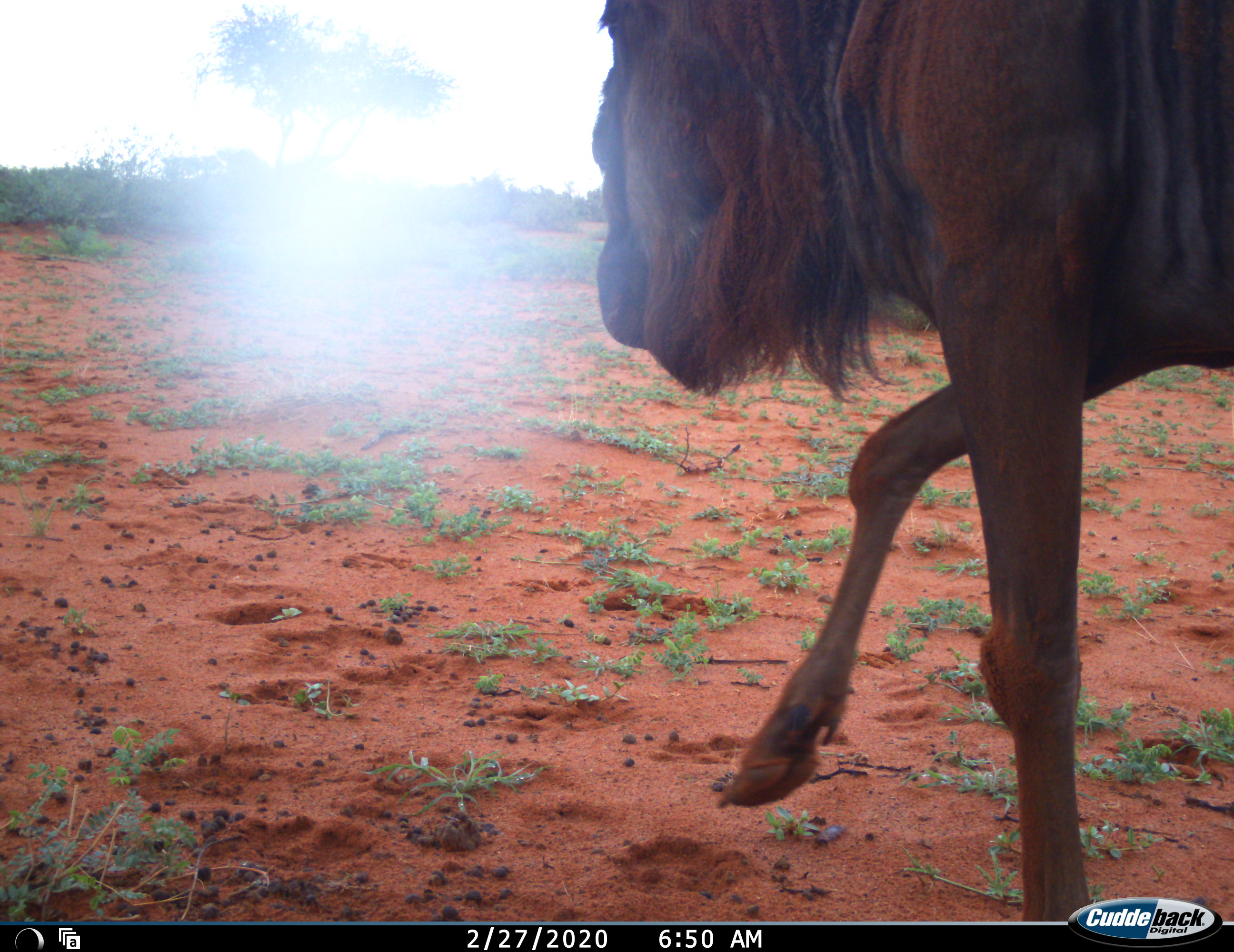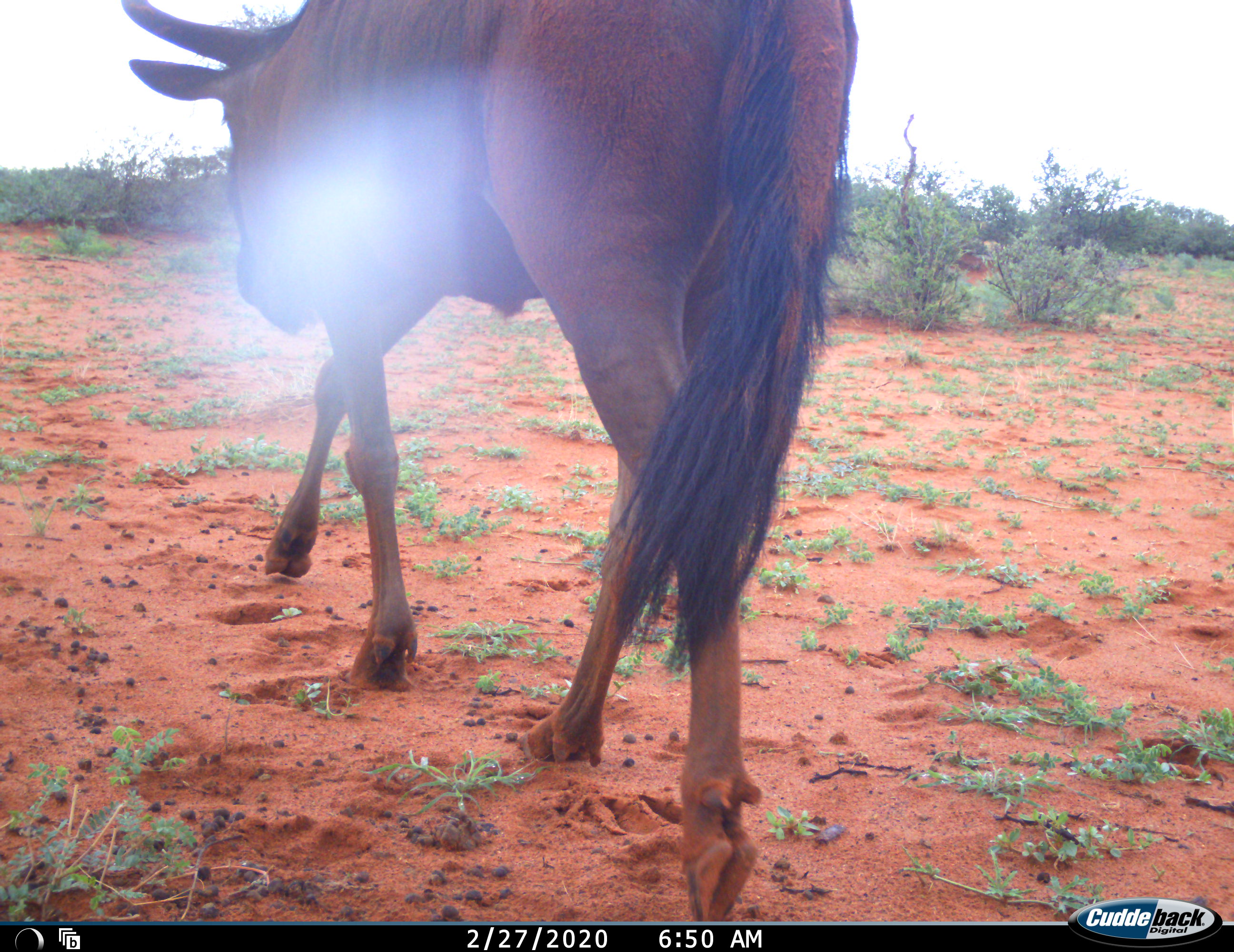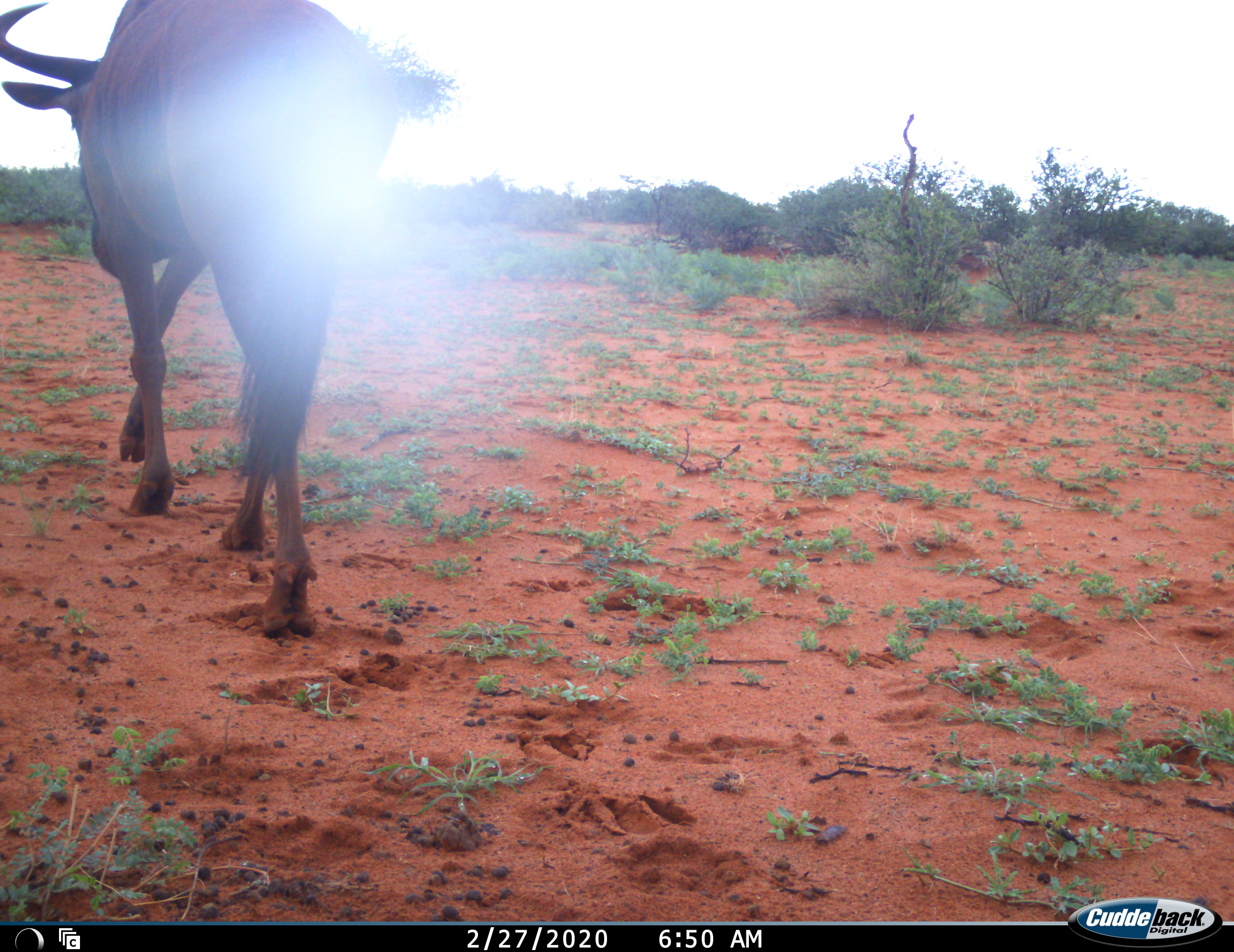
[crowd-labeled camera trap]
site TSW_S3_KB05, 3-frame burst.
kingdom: Animalia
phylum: Chordata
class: Mammalia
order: Artiodactyla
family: Bovidae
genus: Connochaetes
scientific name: Connochaetes taurinus taurinus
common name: blue wildebeest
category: wildebeestblue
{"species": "wildebeestblue (blue wildebeest) (Connochaetes taurinus taurinus)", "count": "1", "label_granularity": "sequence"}